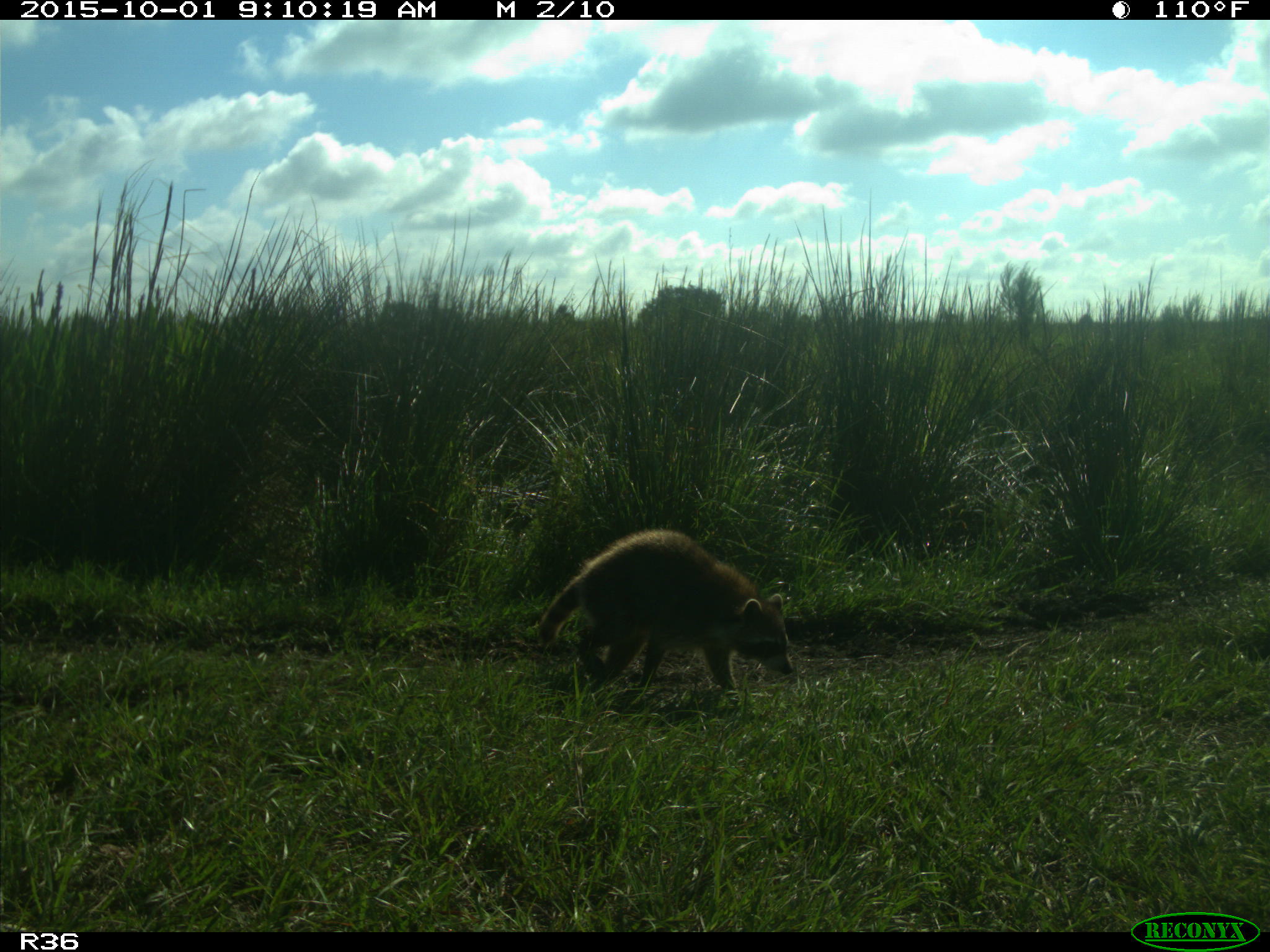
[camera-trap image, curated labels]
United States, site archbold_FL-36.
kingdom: Animalia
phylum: Chordata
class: Mammalia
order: Carnivora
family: Procyonidae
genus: Procyon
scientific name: Procyon lotor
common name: common raccoon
Procyon lotor (common raccoon).